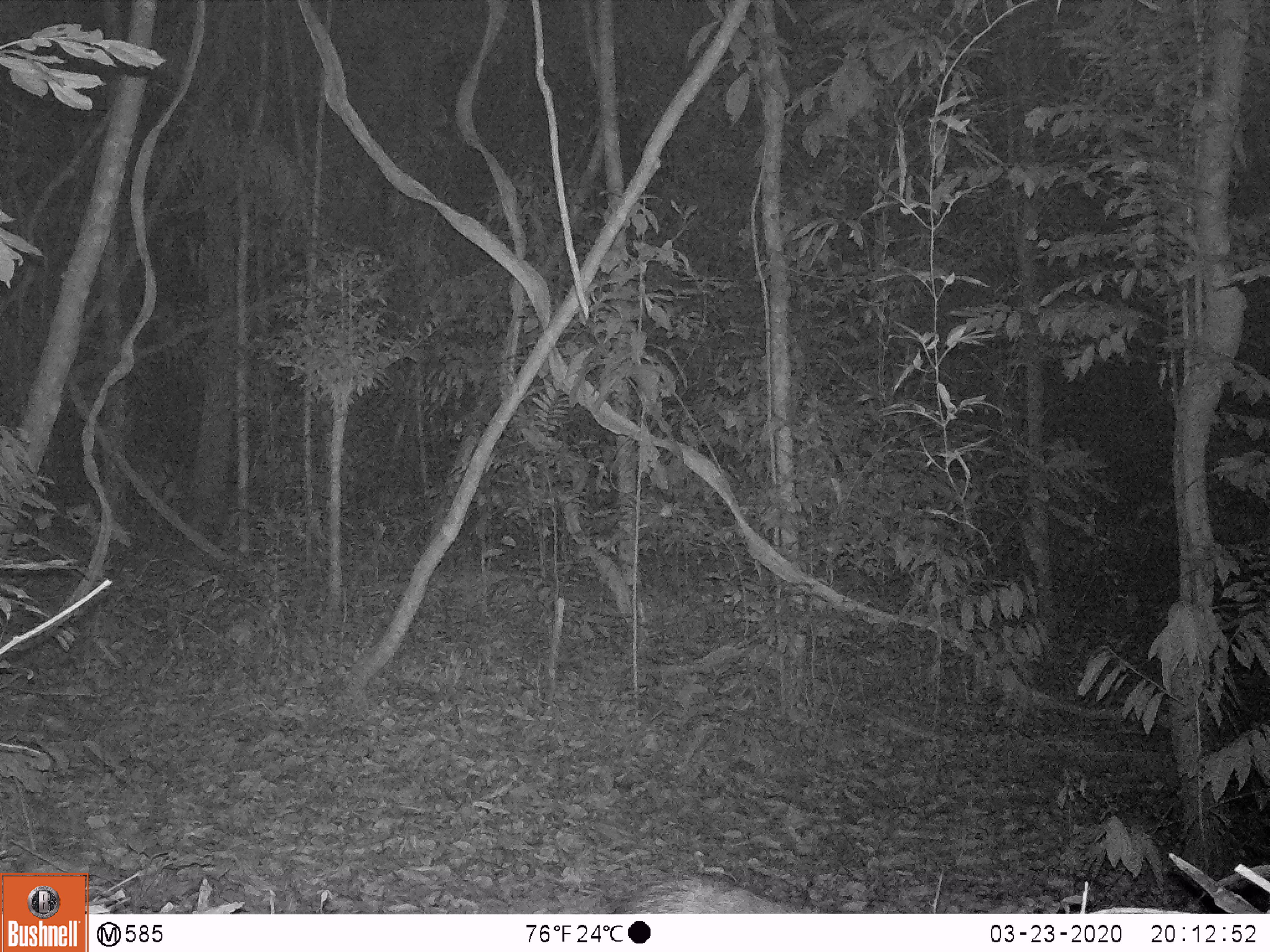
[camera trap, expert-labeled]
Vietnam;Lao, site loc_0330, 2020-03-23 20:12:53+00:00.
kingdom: Animalia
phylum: Chordata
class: Mammalia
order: Rodentia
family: Hystricidae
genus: Atherurus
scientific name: Atherurus macrourus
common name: asiatic brush-tailed porcupine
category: asiatic brush tailed porcupine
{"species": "asiatic brush tailed porcupine (asiatic brush-tailed porcupine) (Atherurus macrourus)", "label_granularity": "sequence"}